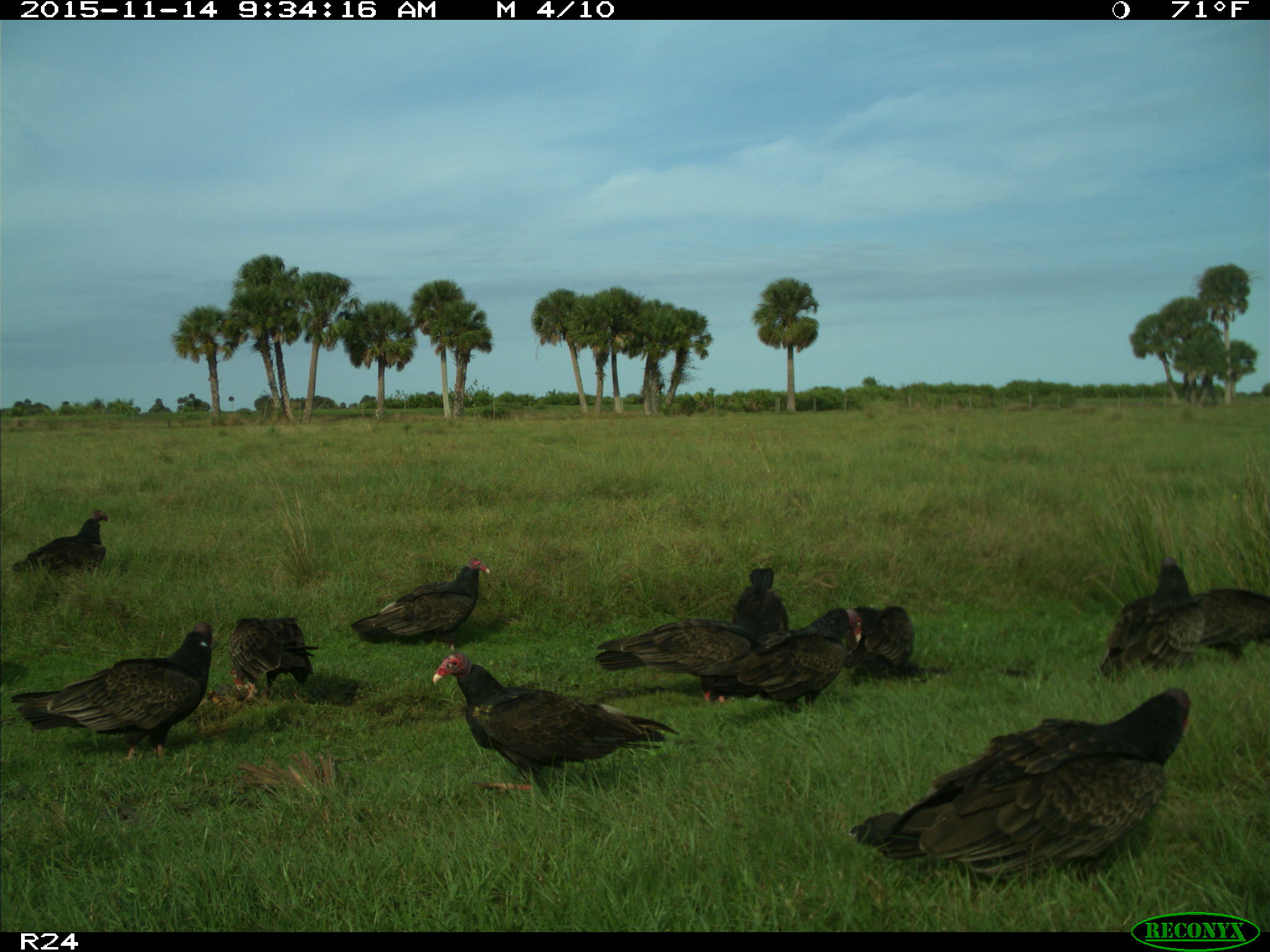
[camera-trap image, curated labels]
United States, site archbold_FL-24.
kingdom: Animalia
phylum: Chordata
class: Aves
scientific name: Aves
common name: birds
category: unidentified bird